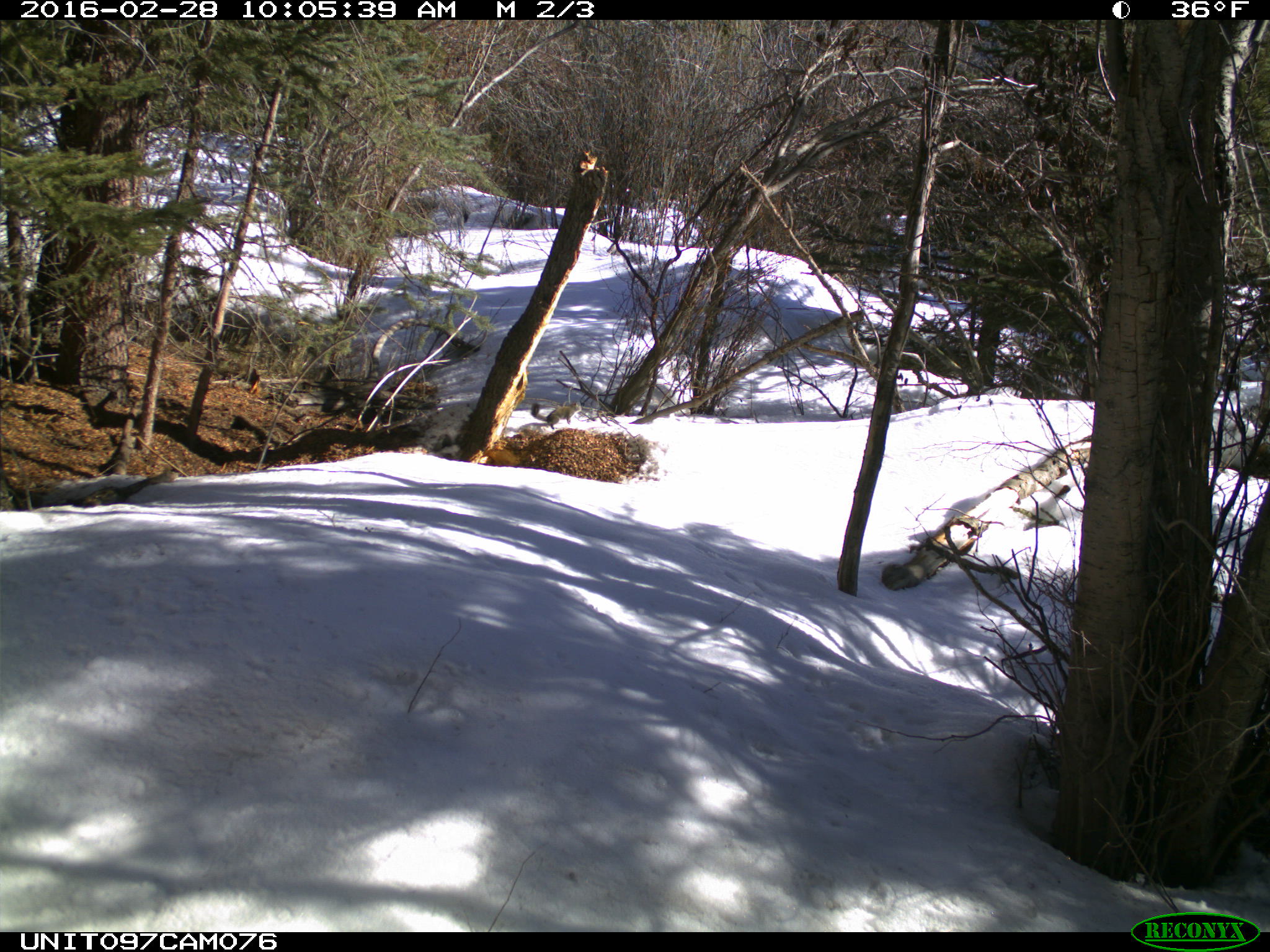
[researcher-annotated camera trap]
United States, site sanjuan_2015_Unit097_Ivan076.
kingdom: Animalia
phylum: Chordata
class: Mammalia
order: Rodentia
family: Sciuridae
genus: Tamiasciurus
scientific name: Tamiasciurus hudsonicus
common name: american red squirrel